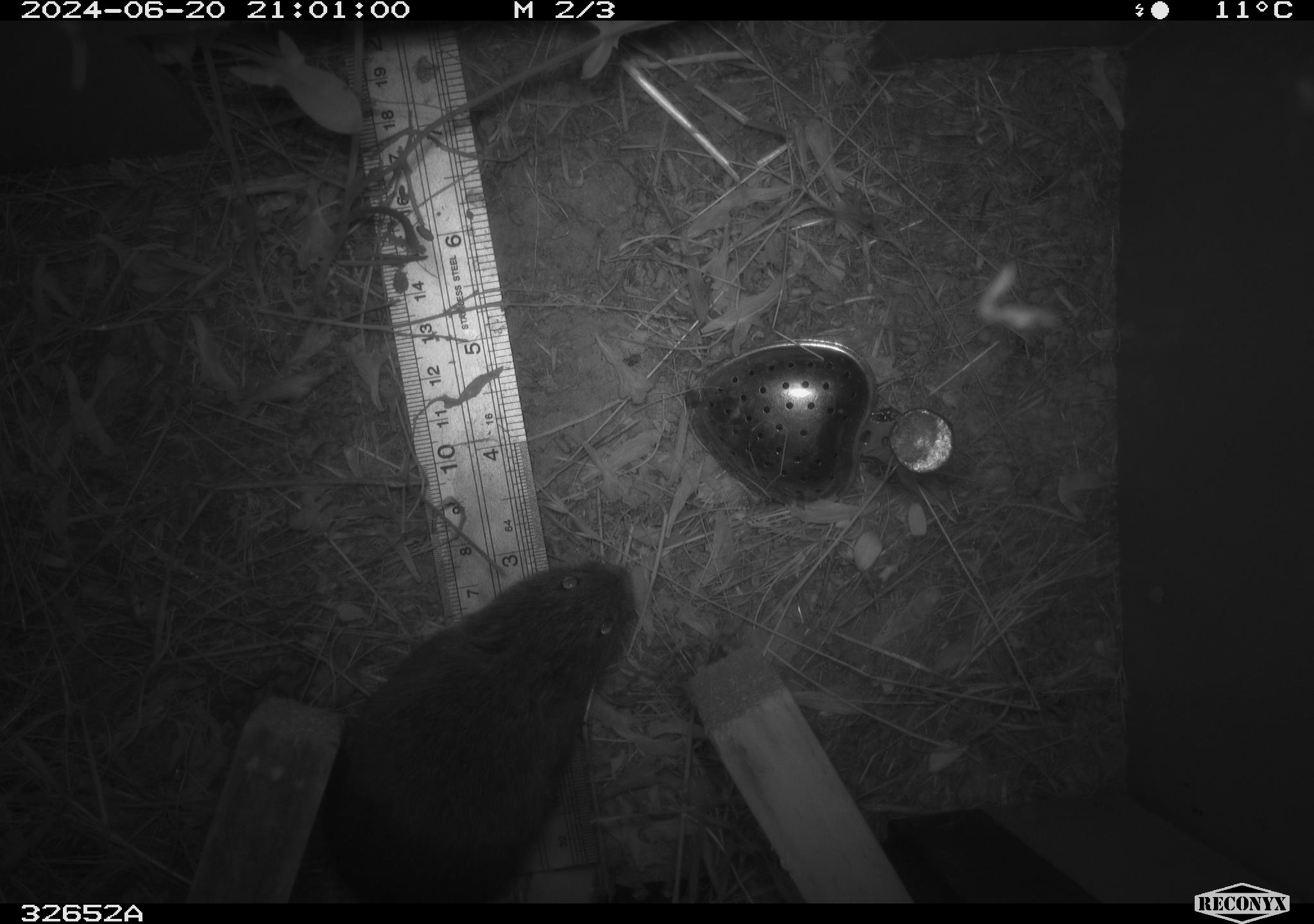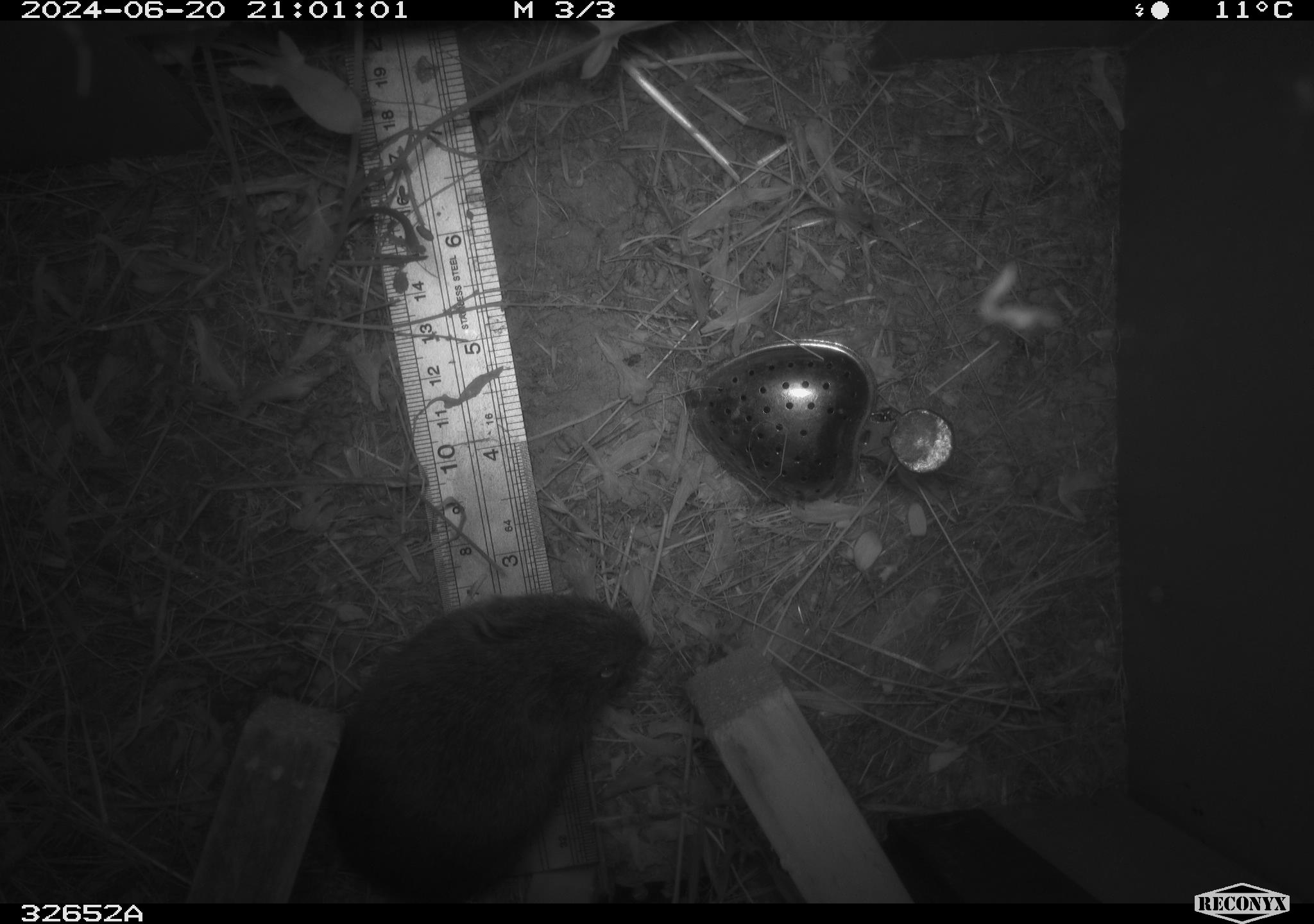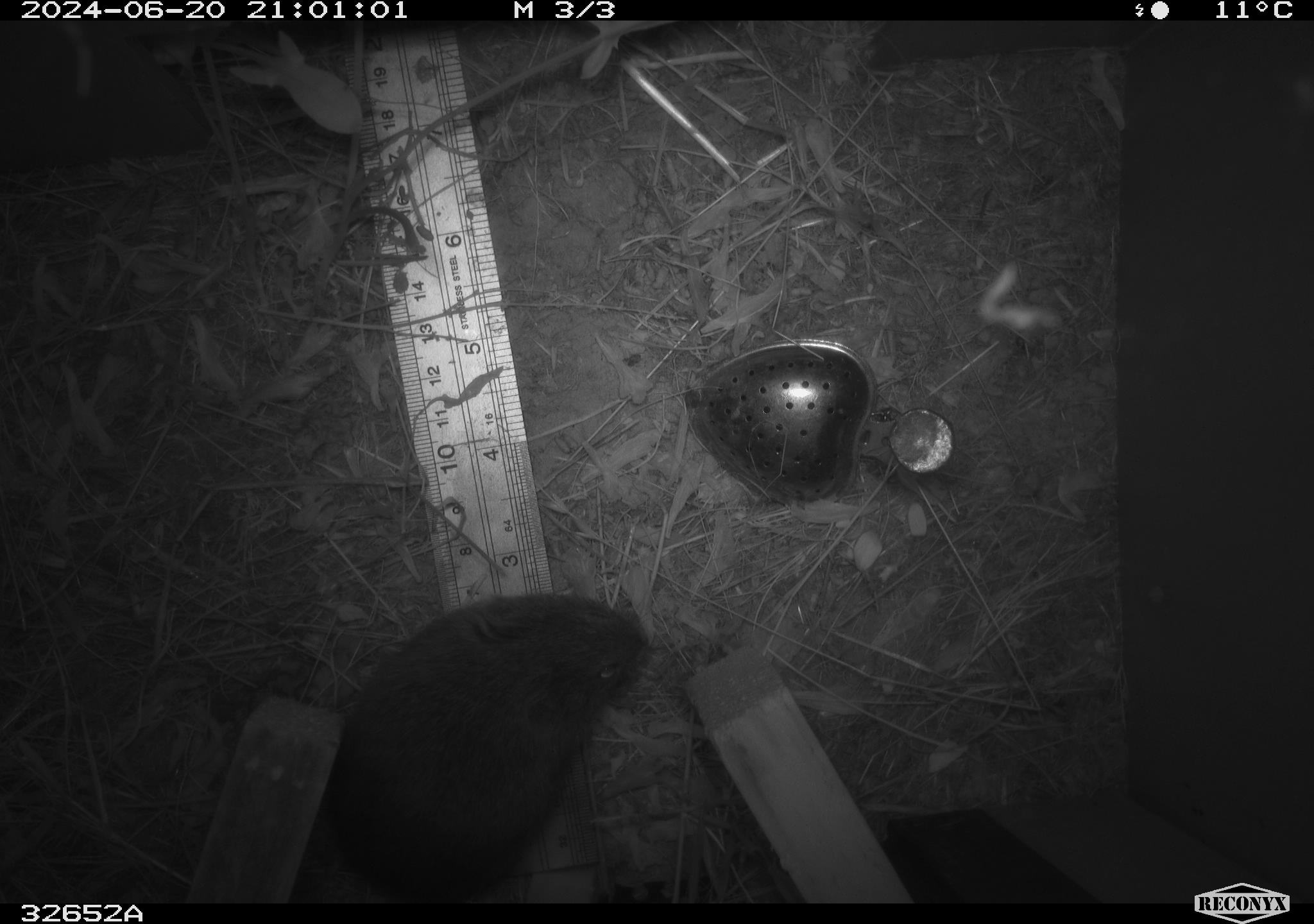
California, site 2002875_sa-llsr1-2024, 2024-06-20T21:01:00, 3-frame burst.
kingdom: Animalia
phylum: Chordata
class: Mammalia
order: Rodentia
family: Cricetidae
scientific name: Arvicolinae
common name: voles, lemmings, and muskrats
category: arvicolinae subfamily